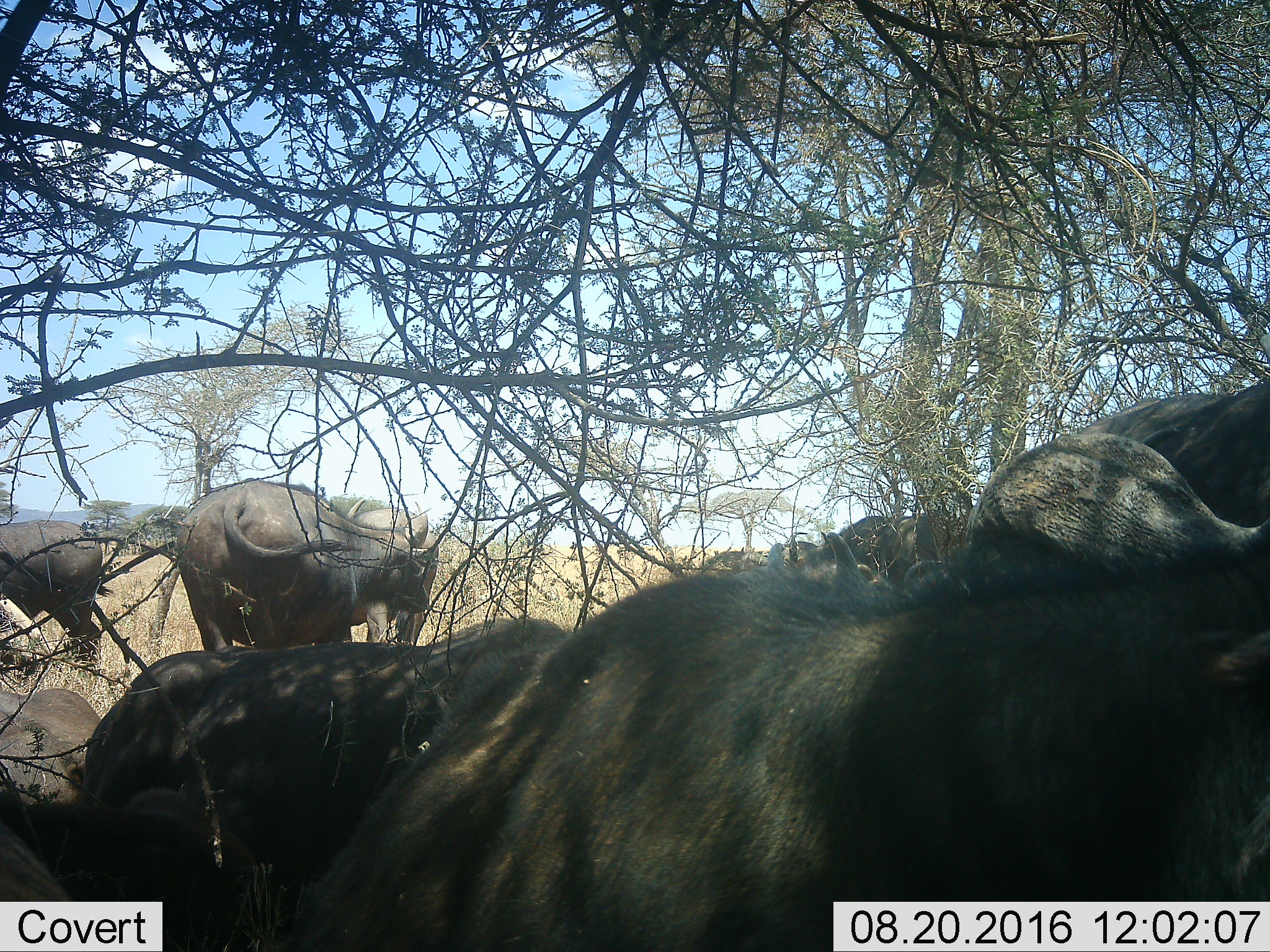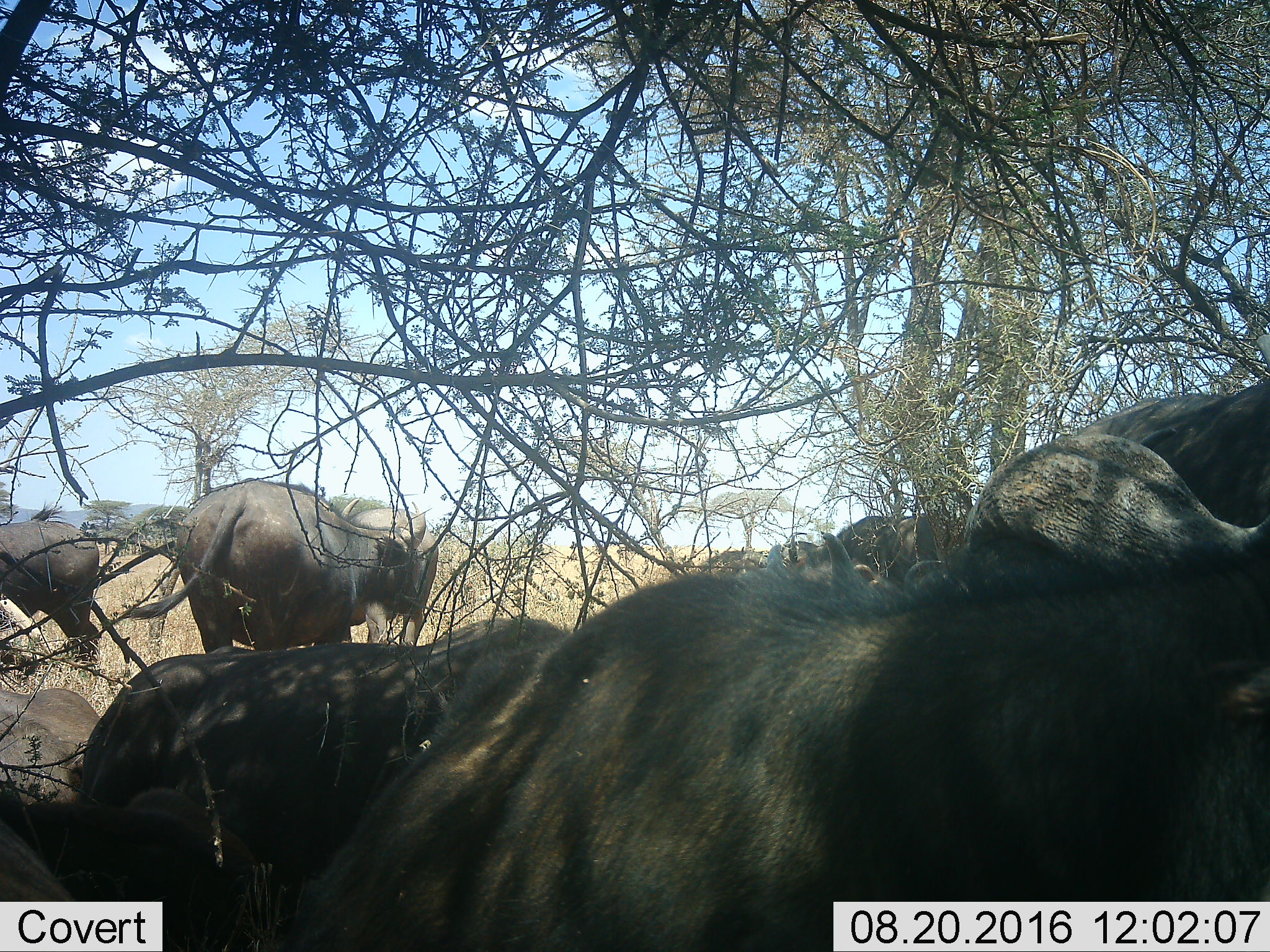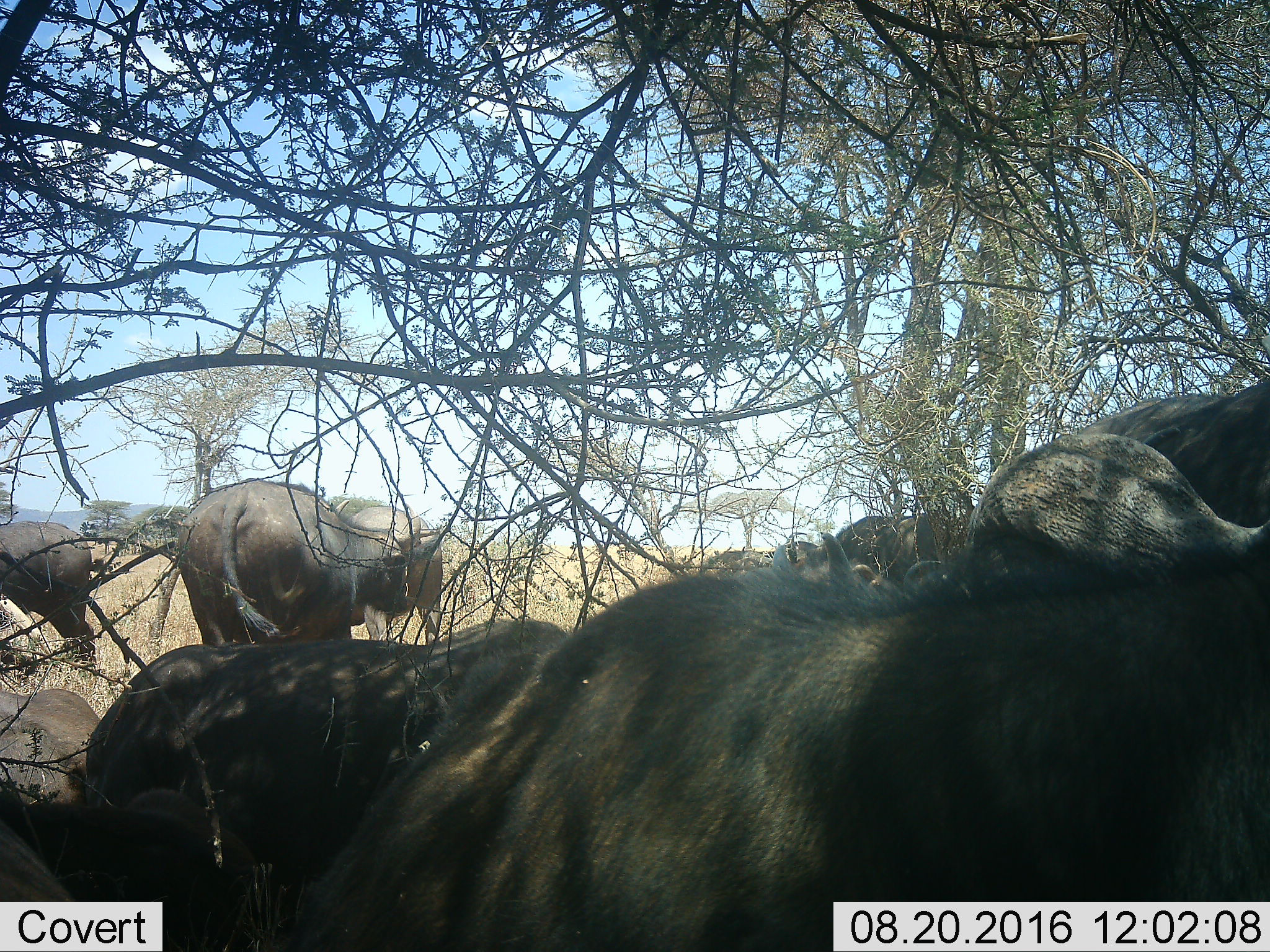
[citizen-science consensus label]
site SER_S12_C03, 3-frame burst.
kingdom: Animalia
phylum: Chordata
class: Mammalia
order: Artiodactyla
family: Bovidae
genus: Syncerus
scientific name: Syncerus caffer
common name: african buffalo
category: buffalo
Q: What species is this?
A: Buffalo (african buffalo) (Syncerus caffer).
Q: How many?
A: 8.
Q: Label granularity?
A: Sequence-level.